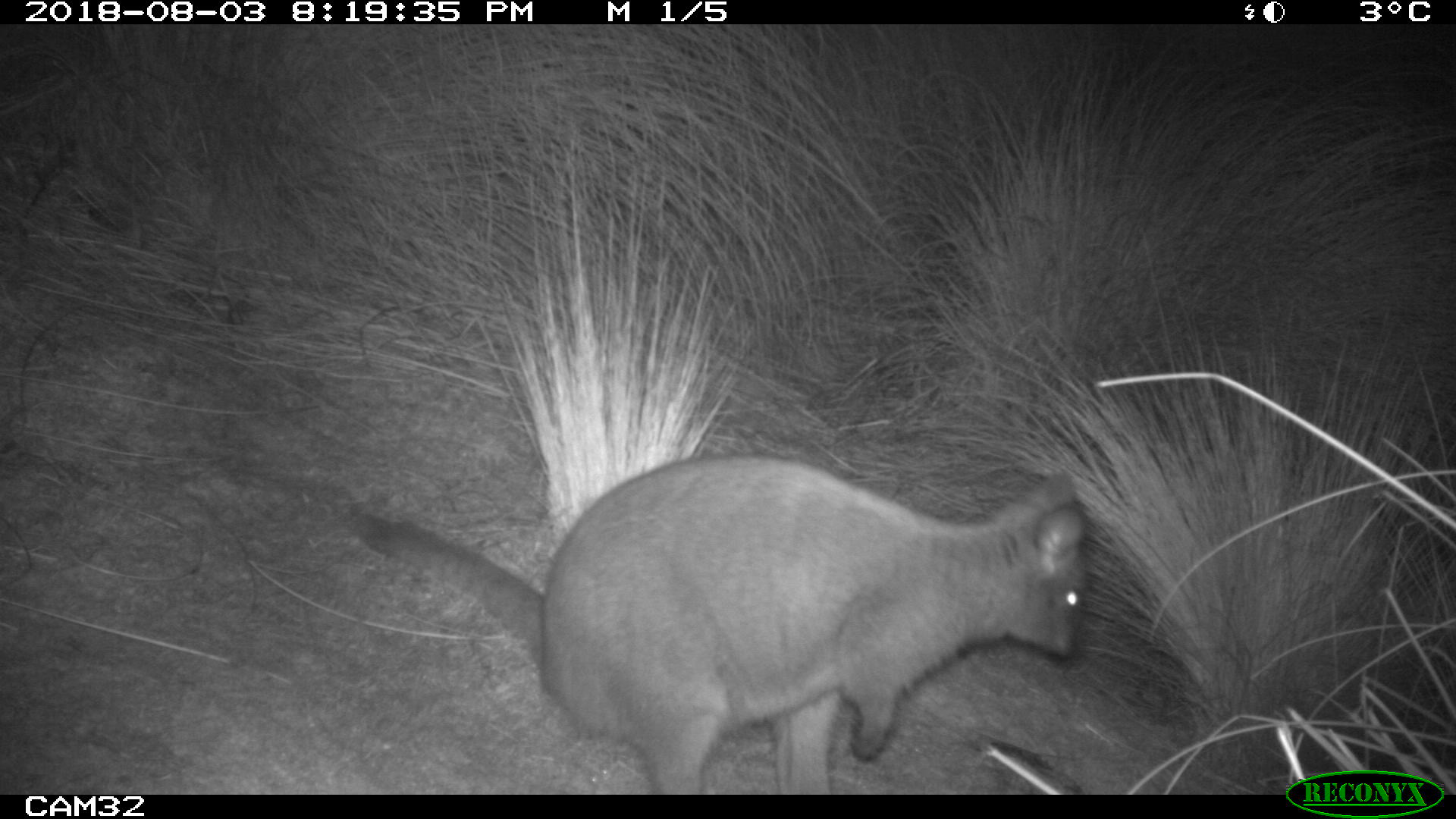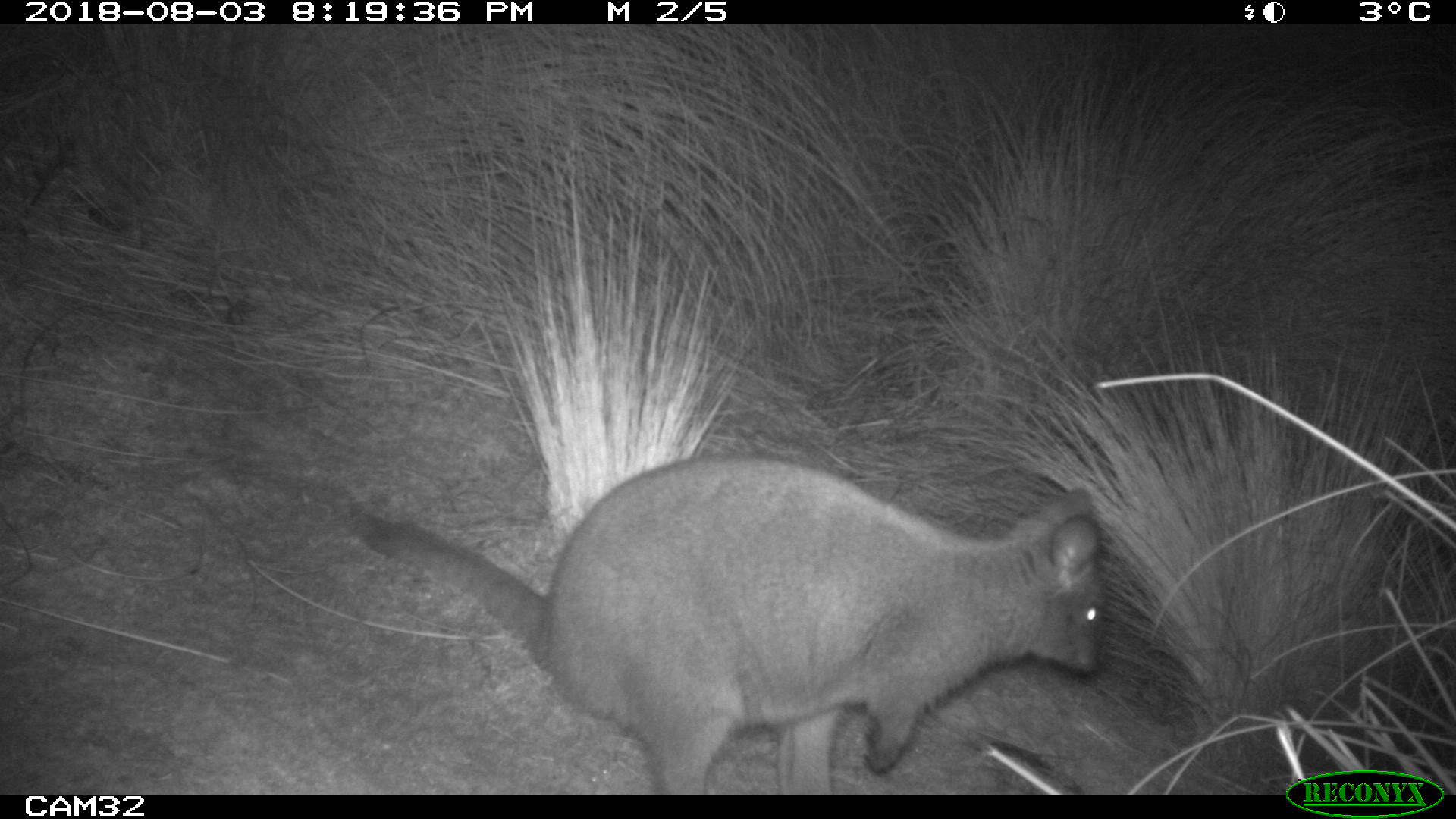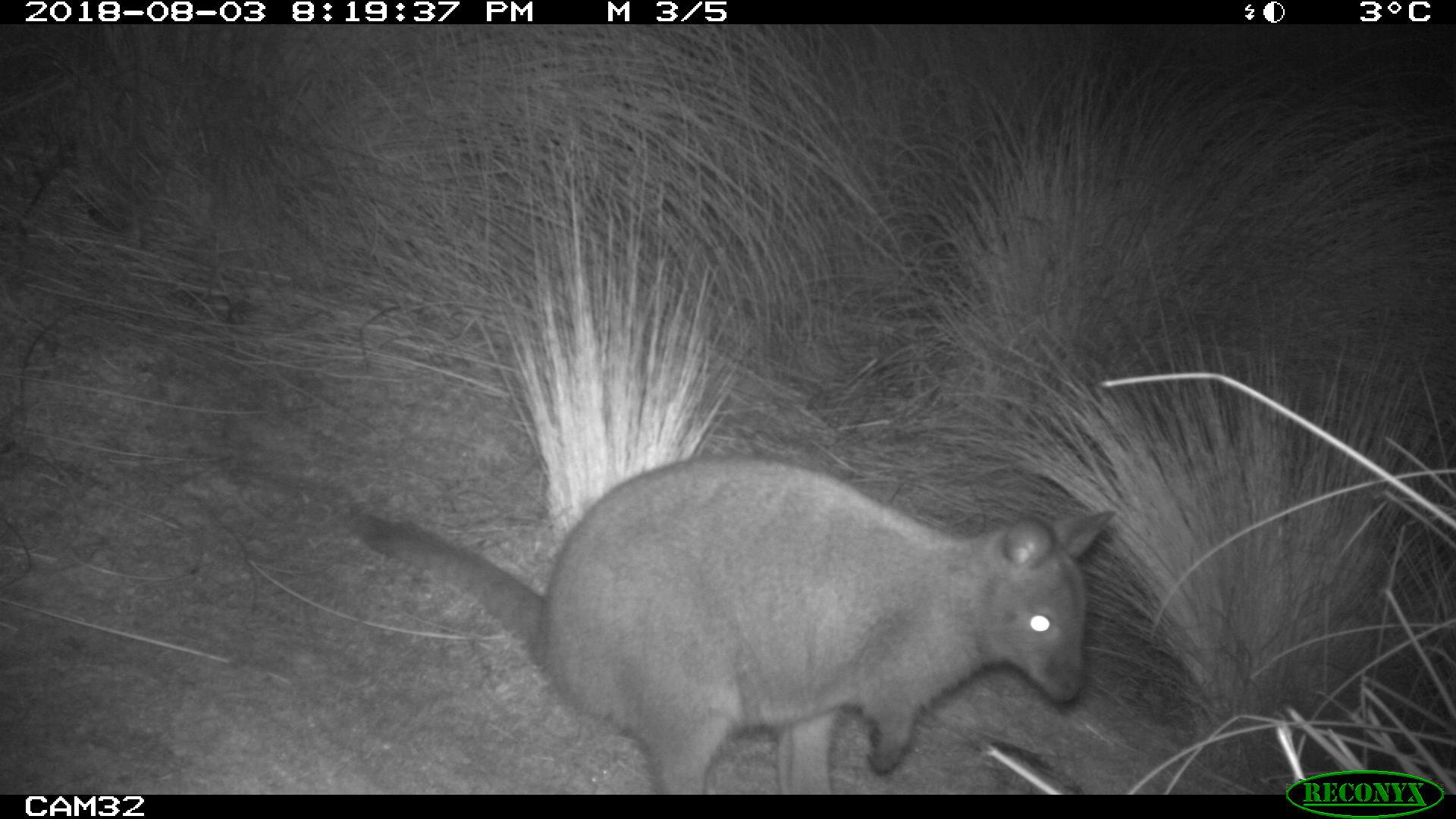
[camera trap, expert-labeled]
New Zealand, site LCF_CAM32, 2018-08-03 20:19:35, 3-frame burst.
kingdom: Animalia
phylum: Chordata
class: Mammalia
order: Diprotodontia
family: Macropodidae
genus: Notamacropus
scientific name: Notamacropus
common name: wallaby